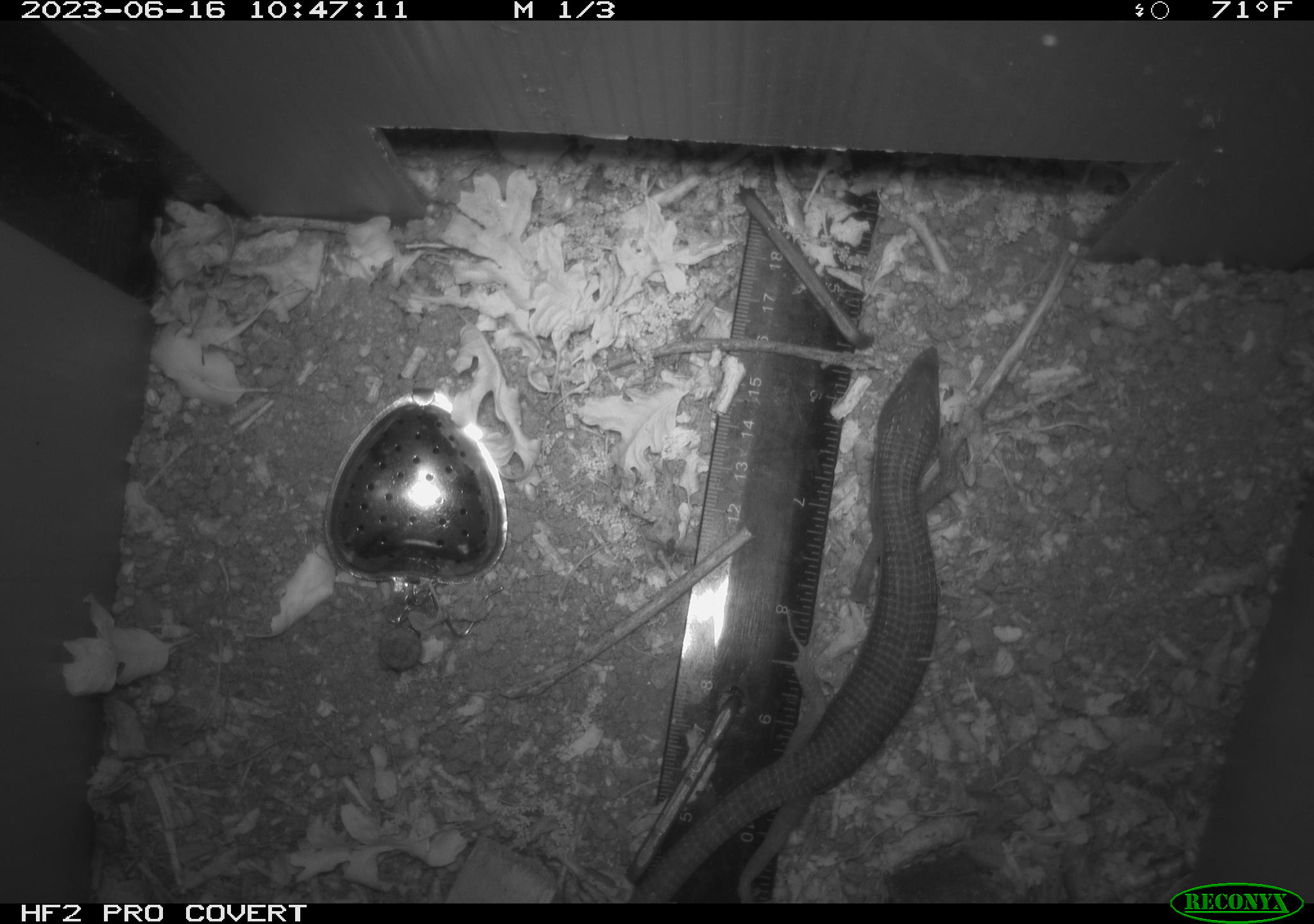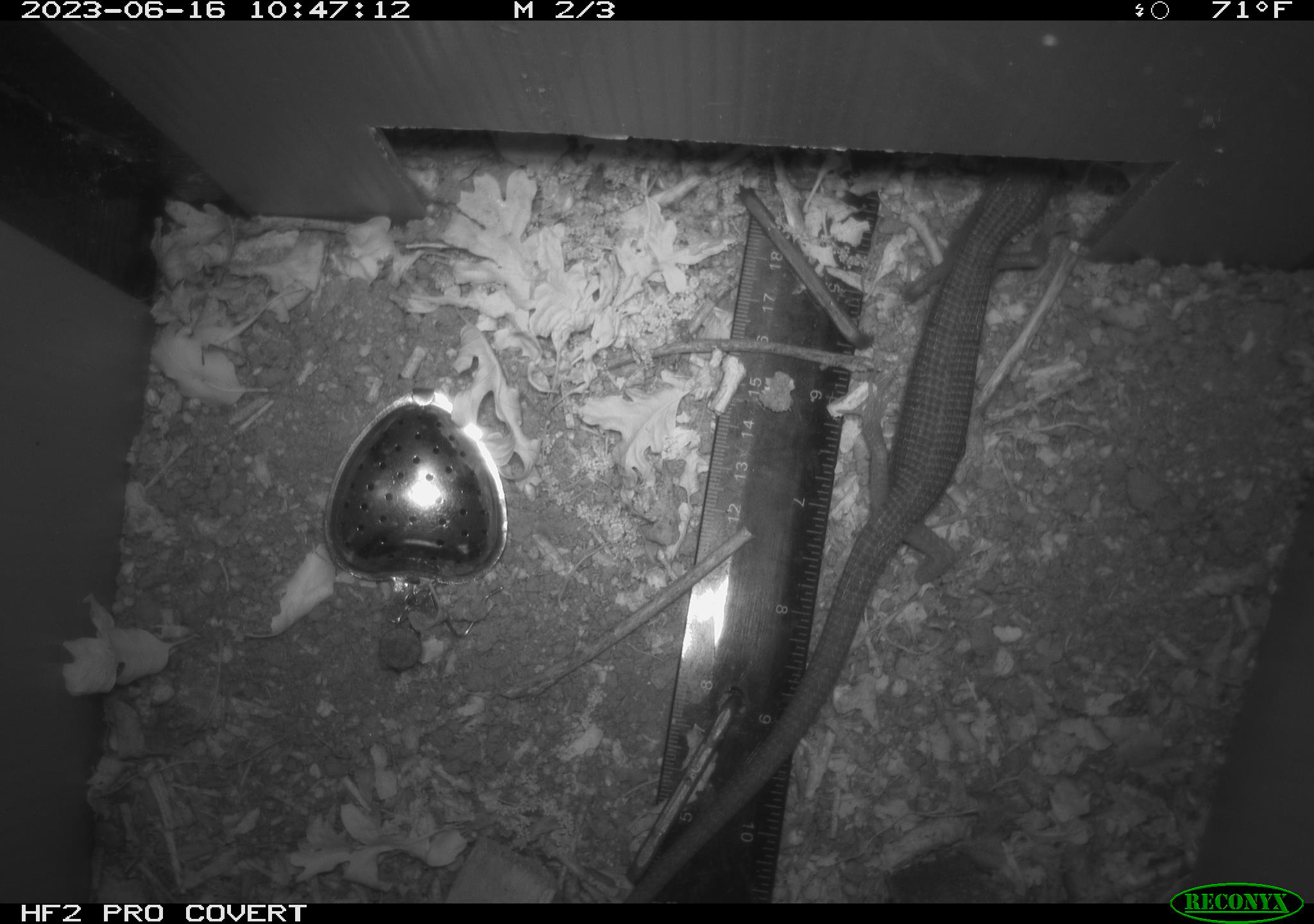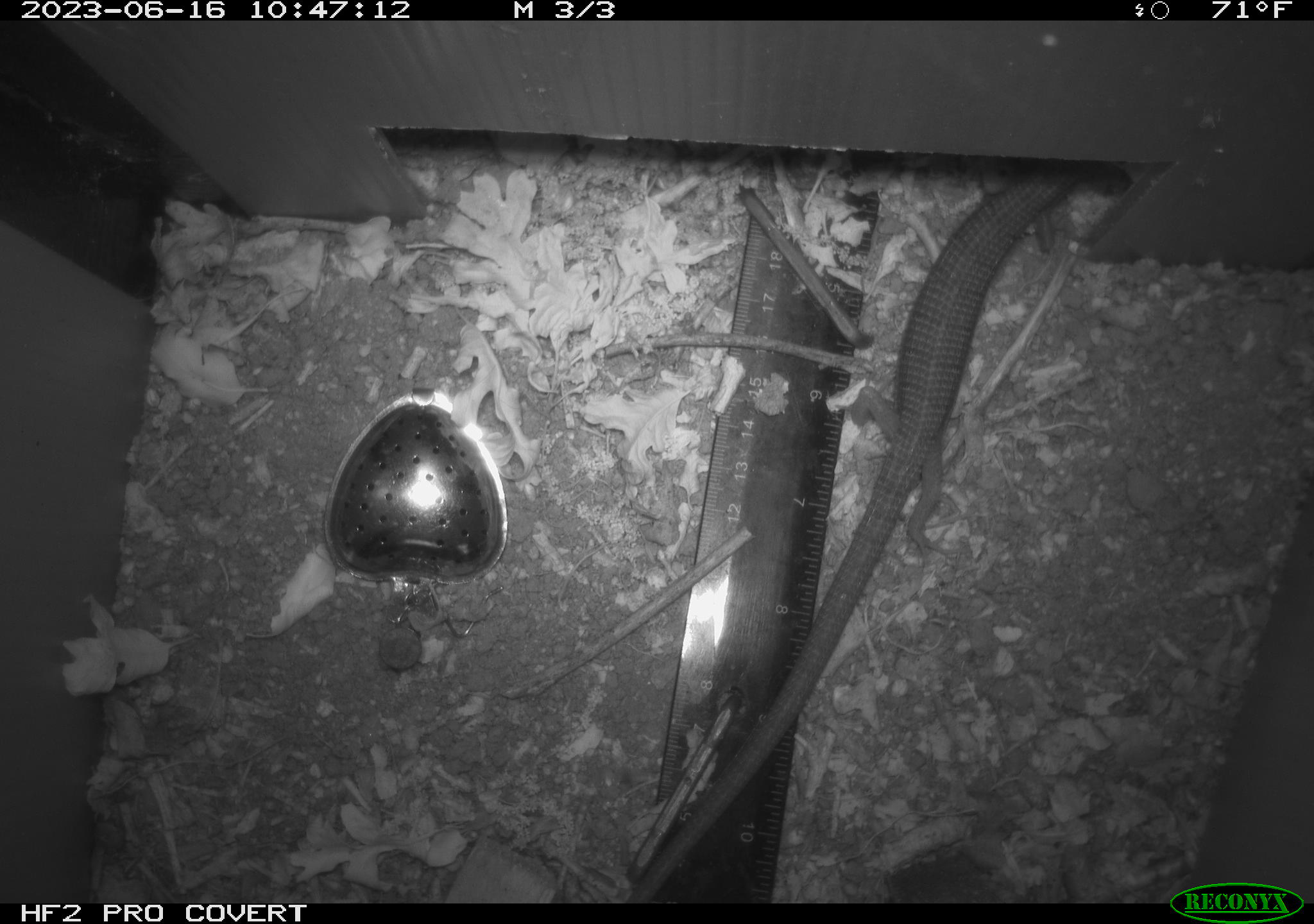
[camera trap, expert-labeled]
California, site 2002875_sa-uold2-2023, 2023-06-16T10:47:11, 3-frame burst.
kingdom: Animalia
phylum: Chordata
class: Reptilia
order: Squamata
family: Anguidae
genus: Elgaria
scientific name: Elgaria multicarinata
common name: southern alligator lizard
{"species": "southern alligator lizard (Elgaria multicarinata)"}